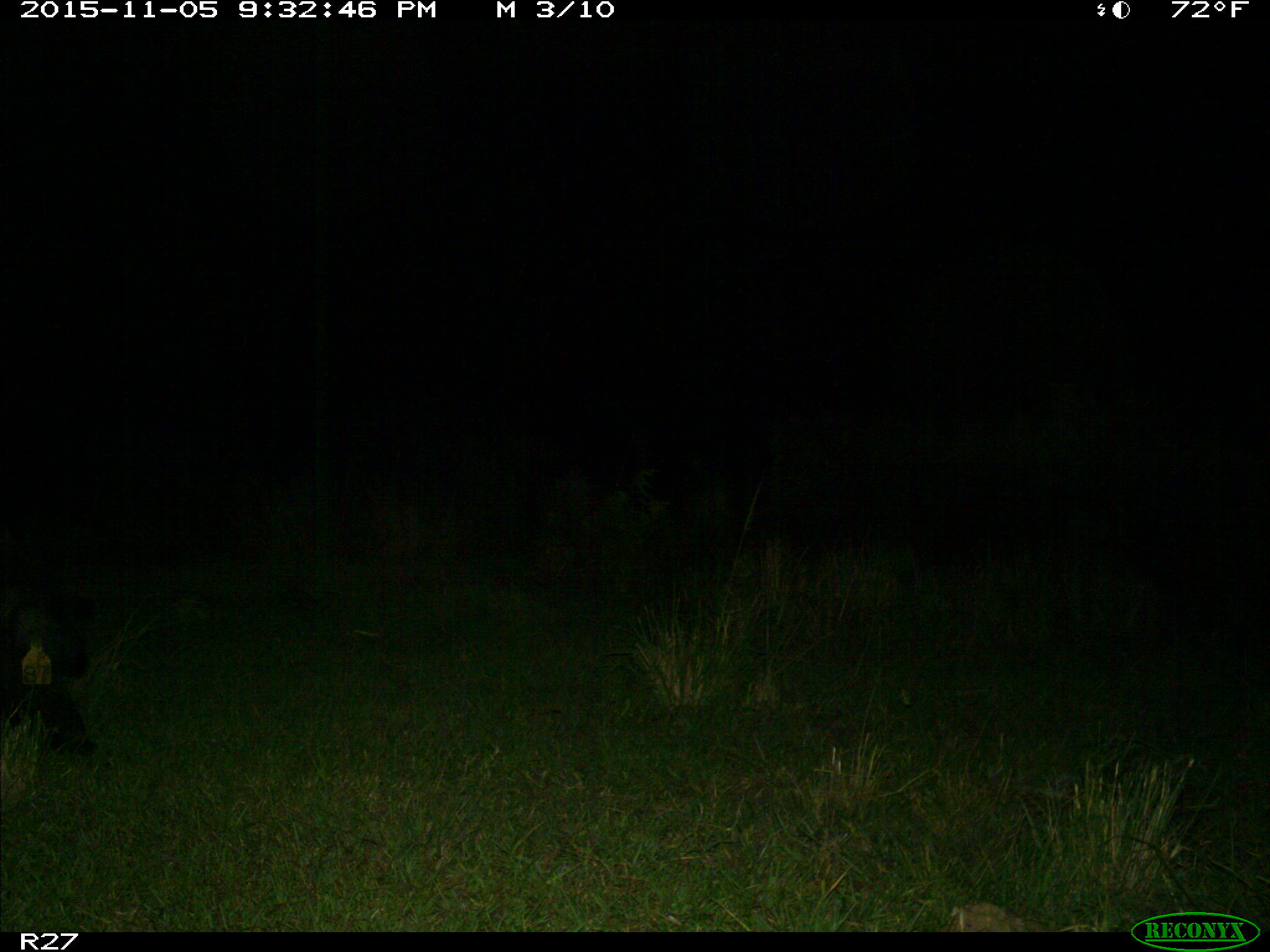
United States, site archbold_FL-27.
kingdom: Animalia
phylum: Chordata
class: Mammalia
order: Artiodactyla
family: Suidae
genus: Sus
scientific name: Sus scrofa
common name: wild boar